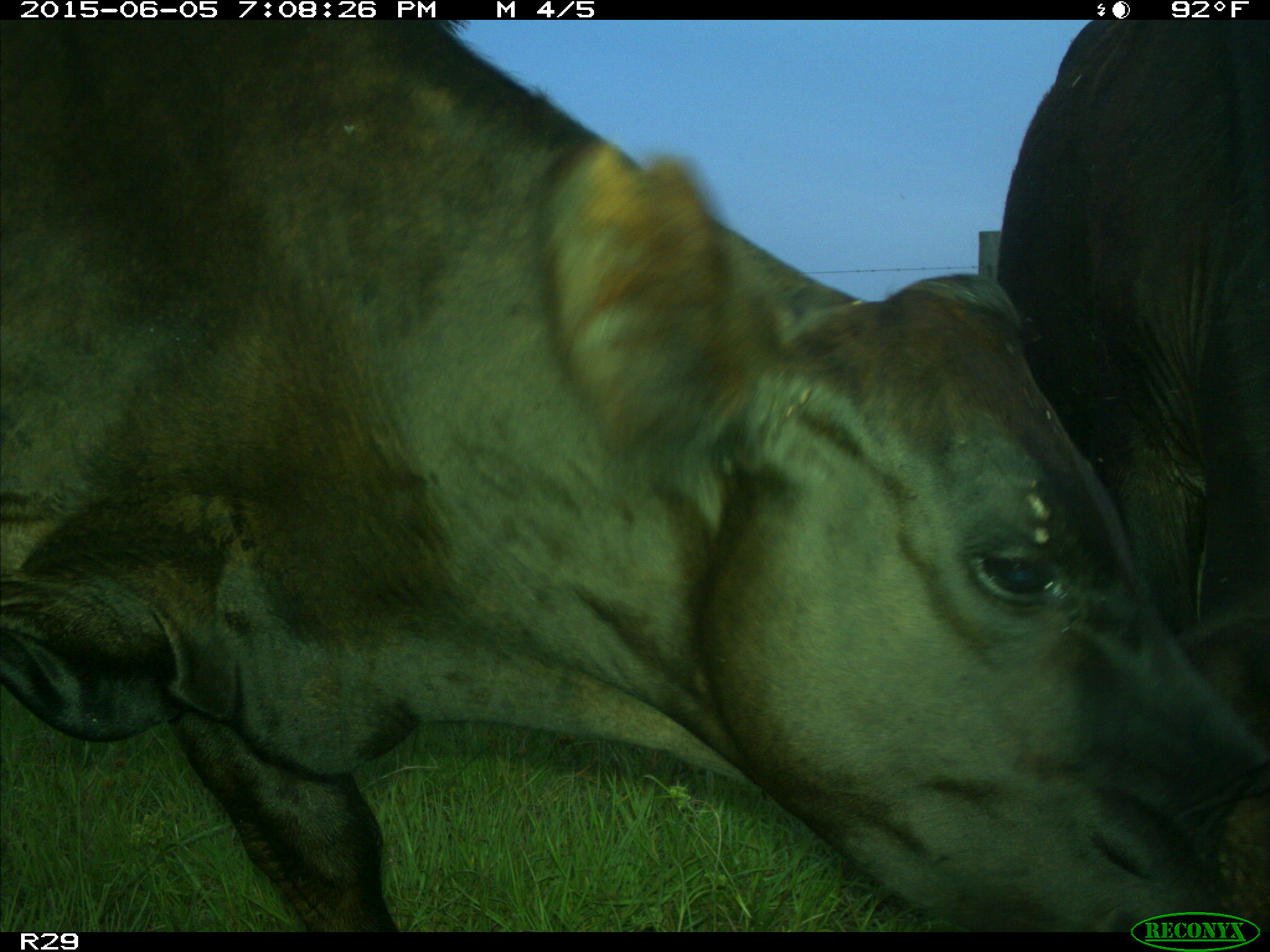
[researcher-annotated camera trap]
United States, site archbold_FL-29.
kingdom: Animalia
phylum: Chordata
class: Mammalia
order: Artiodactyla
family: Bovidae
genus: Bos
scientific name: Bos taurus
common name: domestic cow